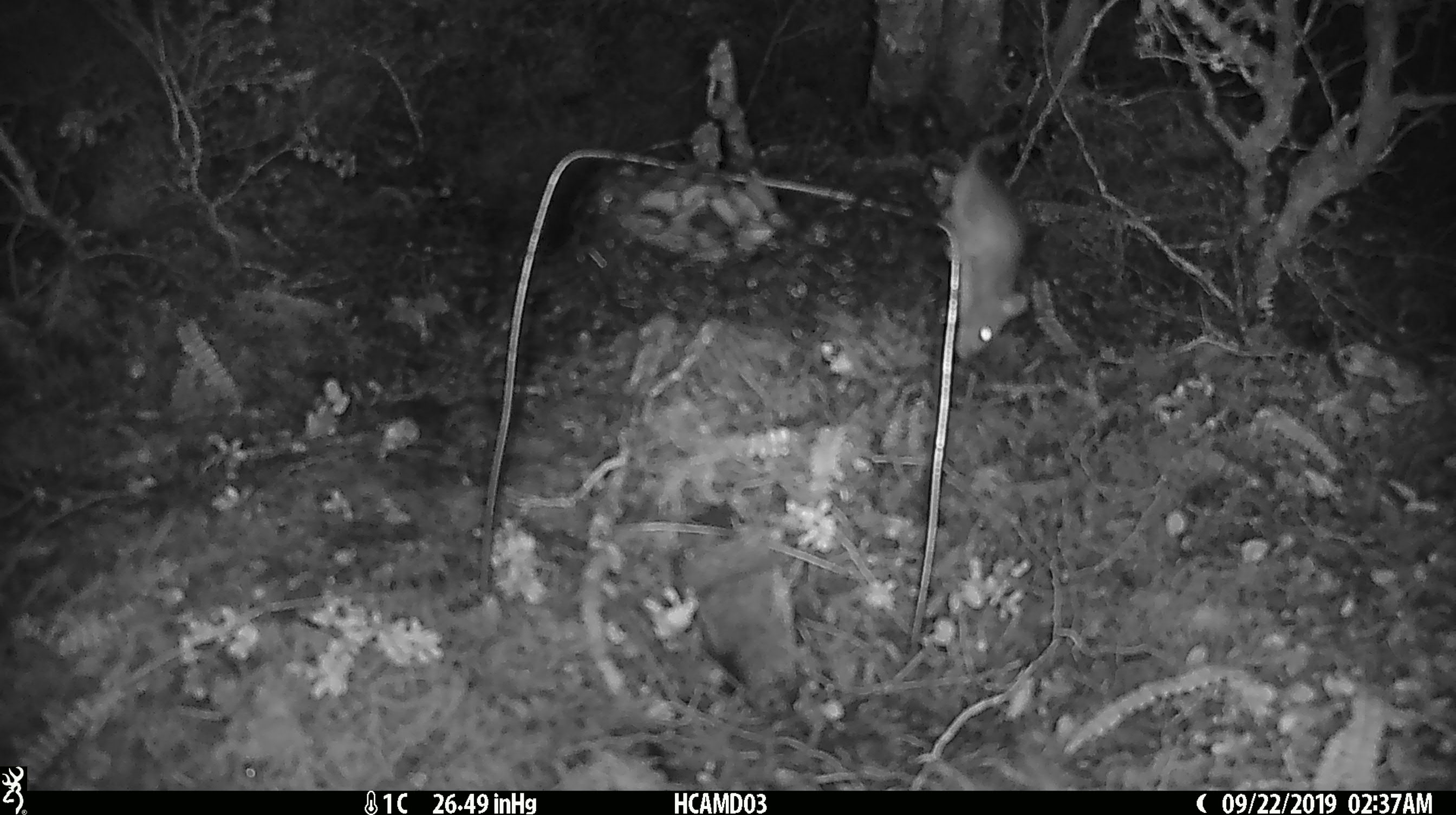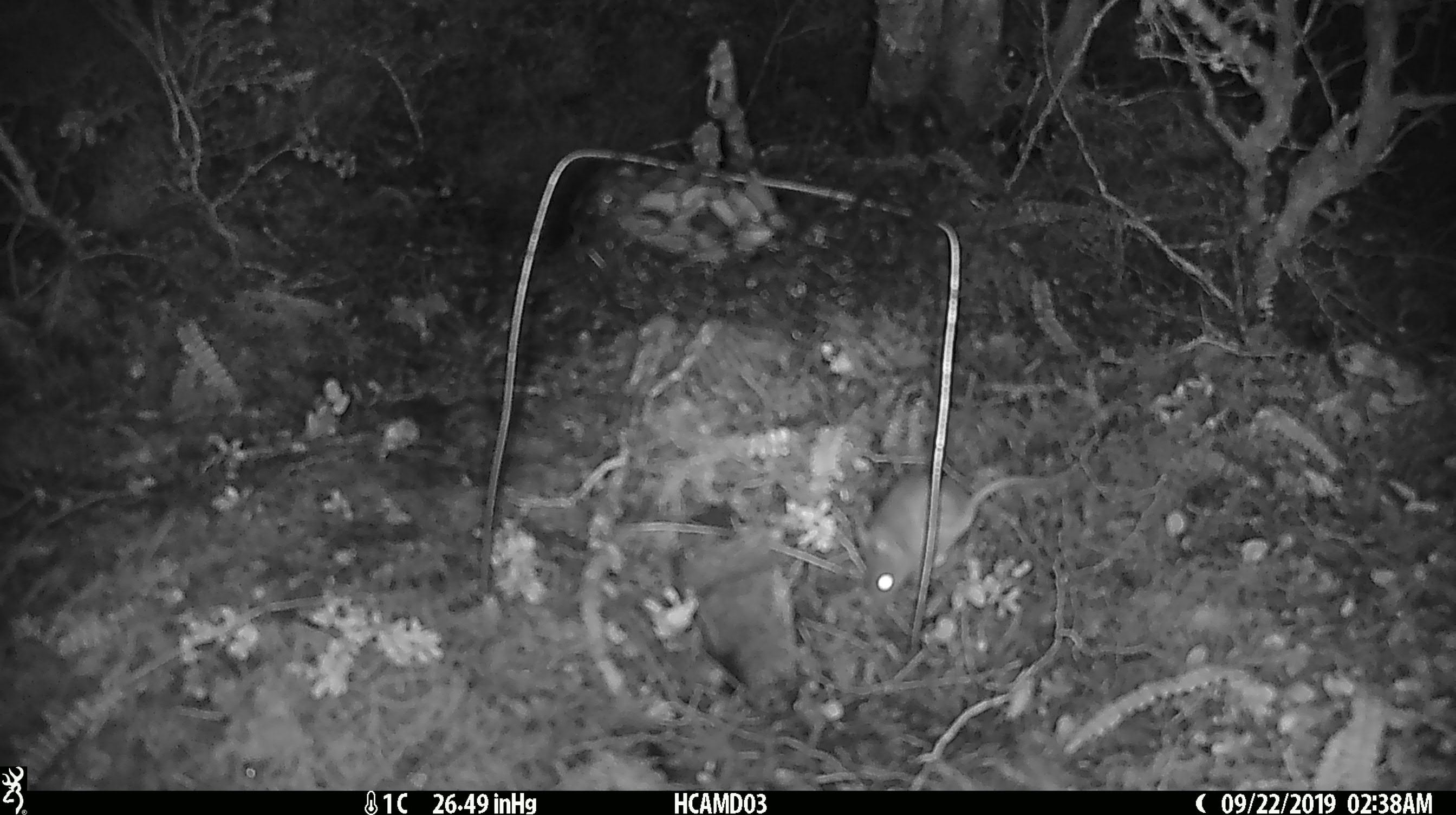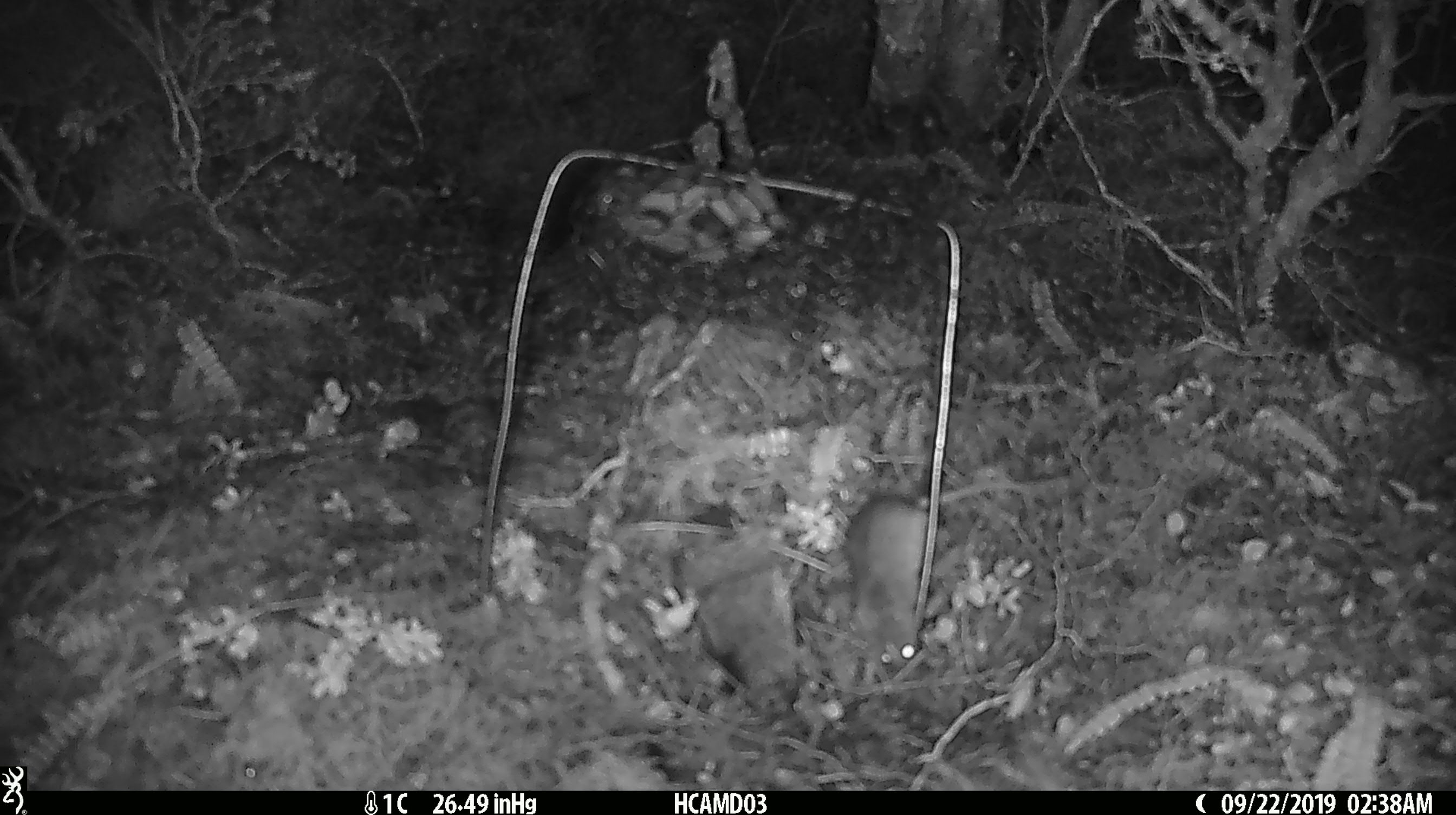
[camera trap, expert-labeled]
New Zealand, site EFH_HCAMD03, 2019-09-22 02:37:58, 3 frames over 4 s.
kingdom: Animalia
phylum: Chordata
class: Mammalia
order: Rodentia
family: Muridae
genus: Mus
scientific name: Mus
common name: mouse